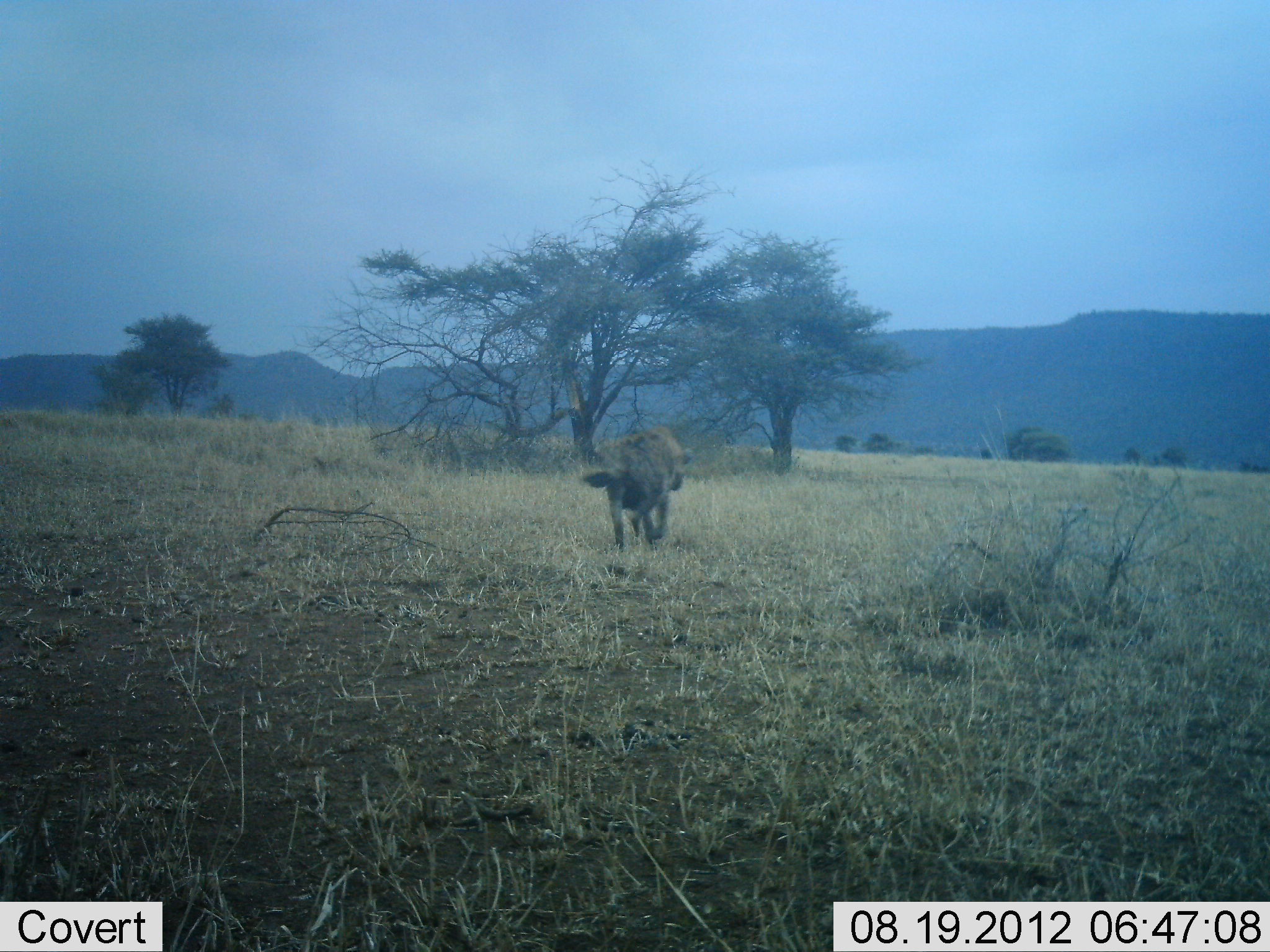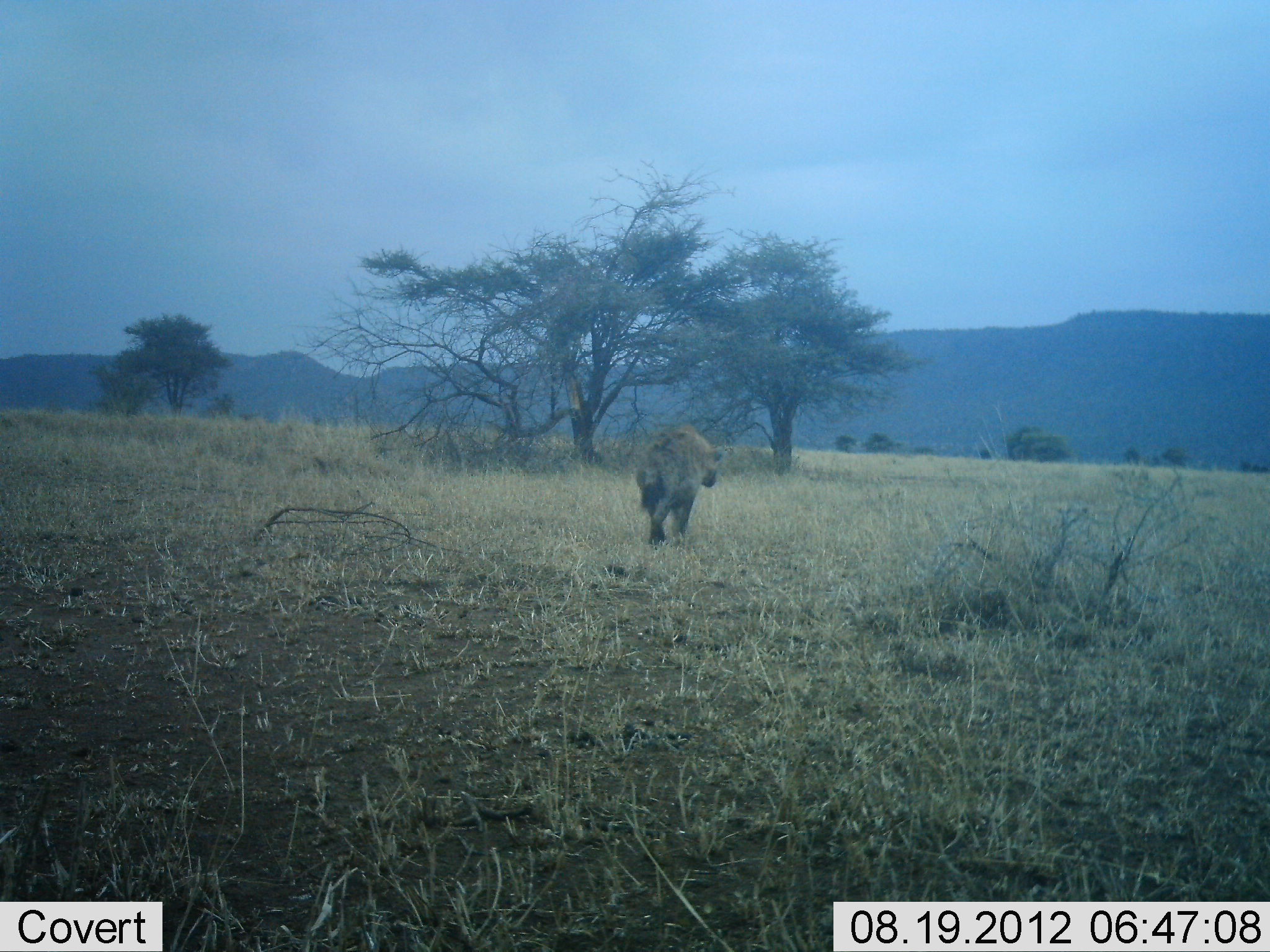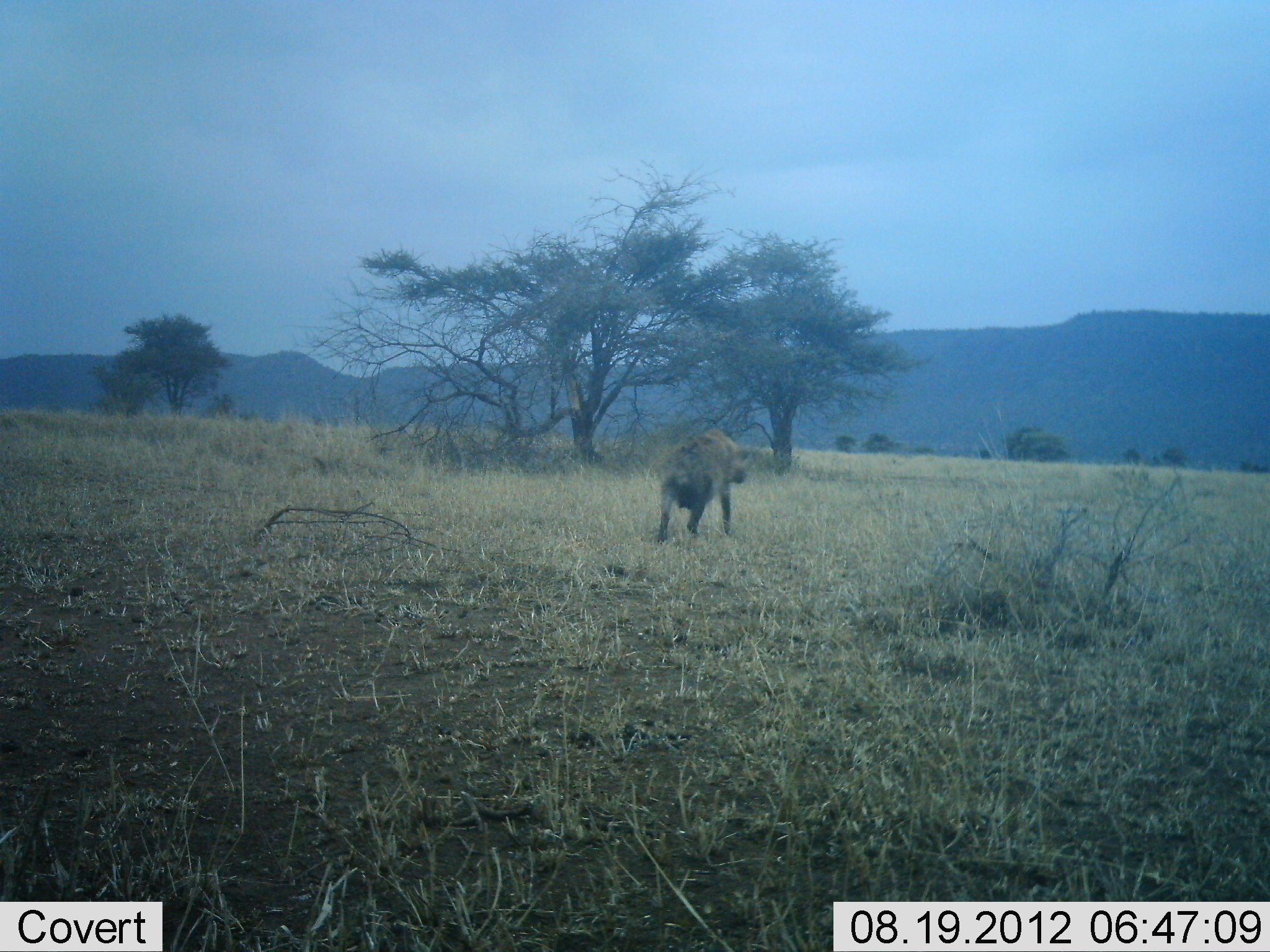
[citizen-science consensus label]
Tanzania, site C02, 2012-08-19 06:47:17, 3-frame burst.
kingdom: Animalia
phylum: Chordata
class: Mammalia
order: Carnivora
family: Hyaenidae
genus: Crocuta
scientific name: Crocuta crocuta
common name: spotted hyena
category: hyenaspotted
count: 1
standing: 0%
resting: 0%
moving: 100%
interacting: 0%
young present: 0%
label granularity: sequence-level